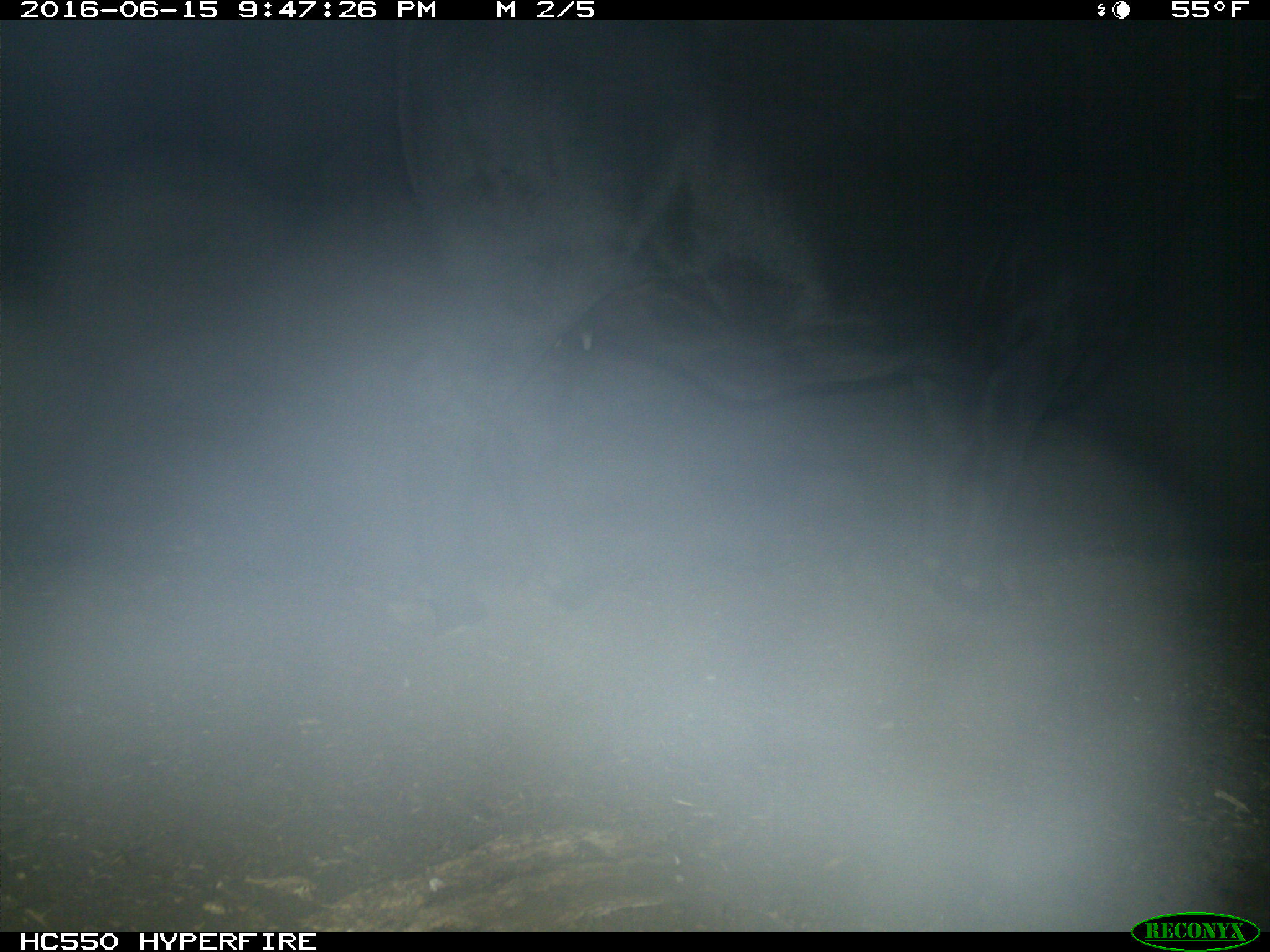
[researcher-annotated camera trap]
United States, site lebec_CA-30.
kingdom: Animalia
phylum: Chordata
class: Mammalia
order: Artiodactyla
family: Bovidae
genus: Bos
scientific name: Bos taurus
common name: domestic cow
Bos taurus (domestic cow).